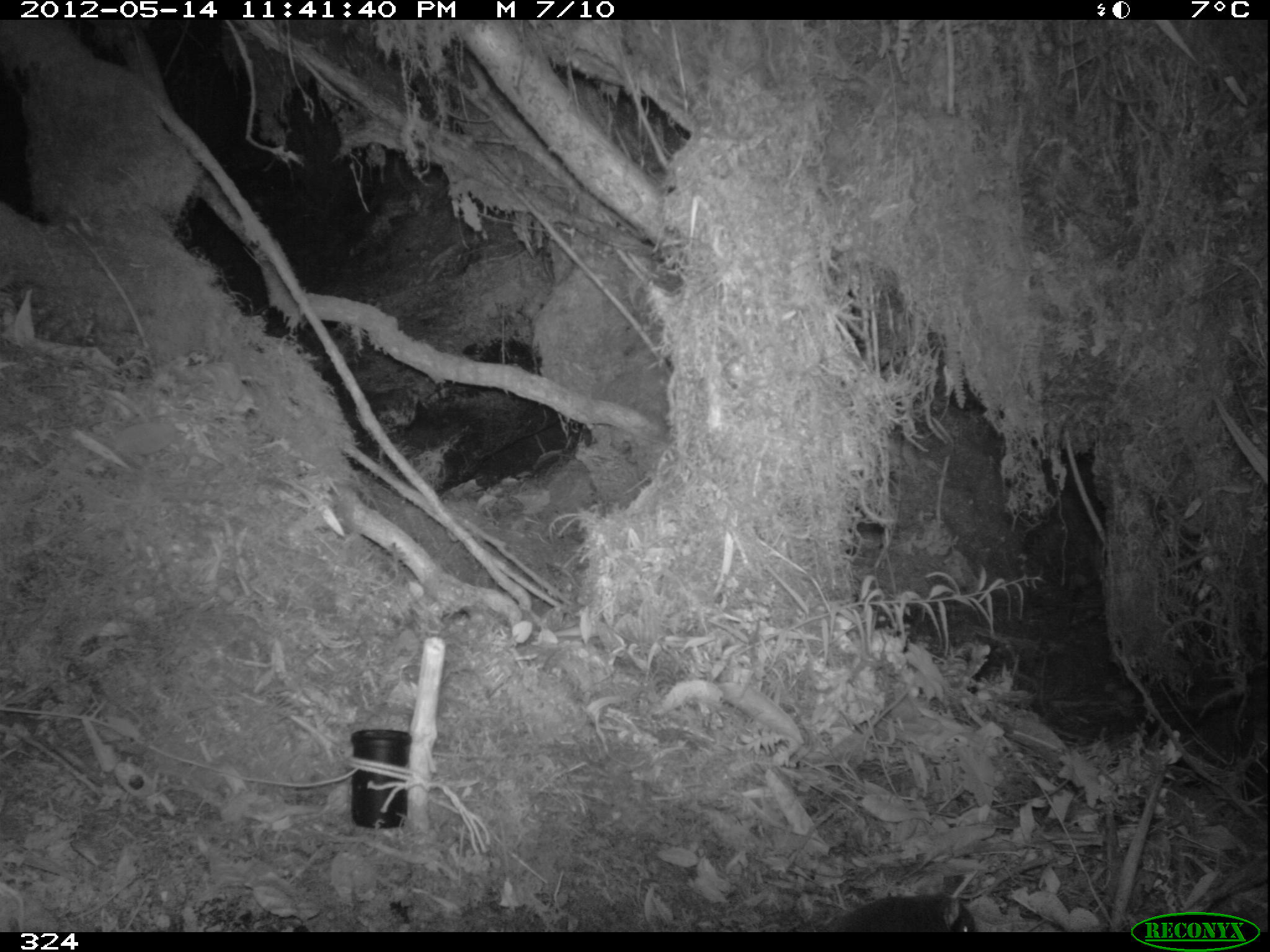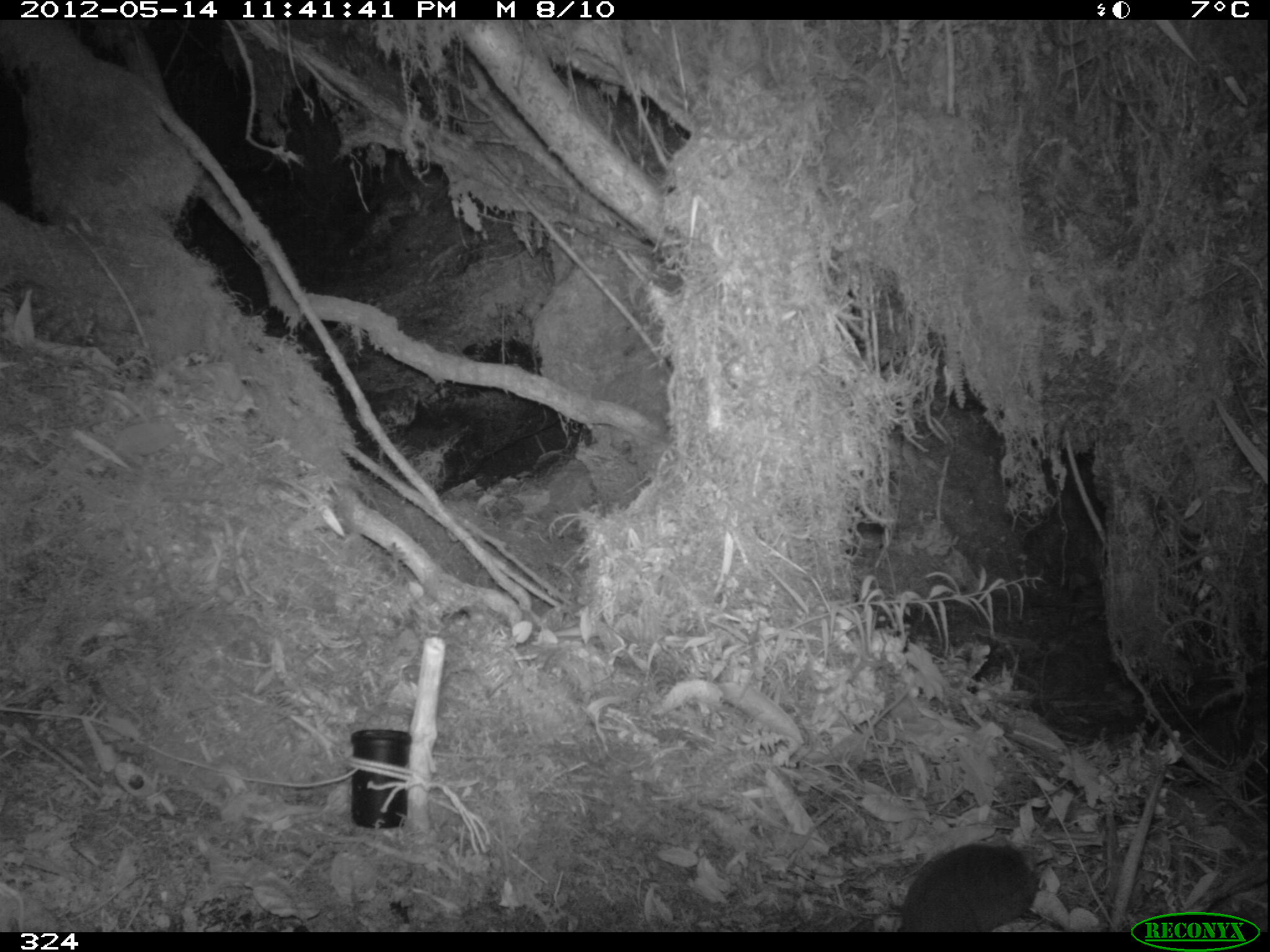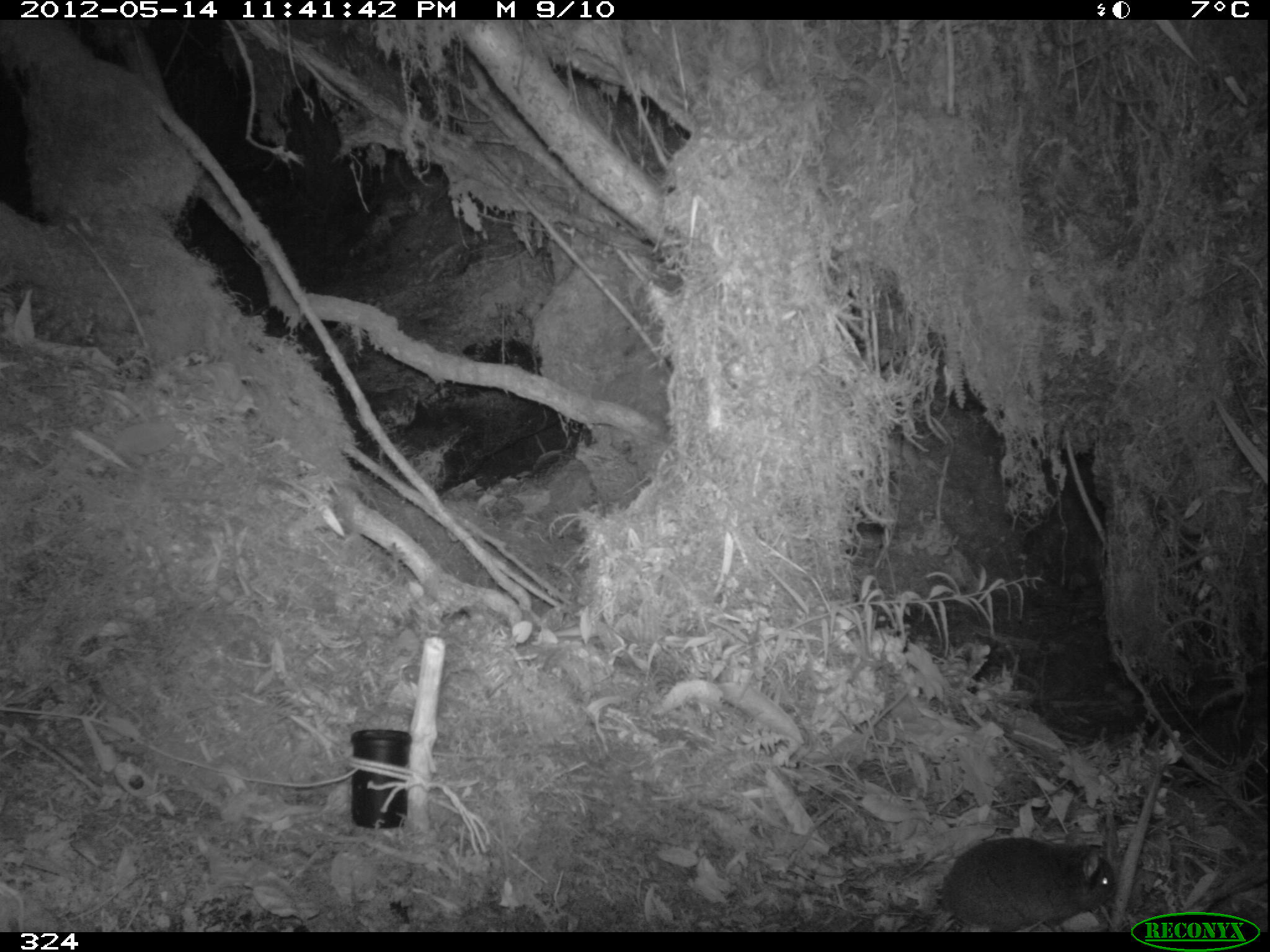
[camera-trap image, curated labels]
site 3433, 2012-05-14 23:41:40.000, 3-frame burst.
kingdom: Animalia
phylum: Chordata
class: Mammalia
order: Rodentia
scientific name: Rodentia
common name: rodents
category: unknown rodent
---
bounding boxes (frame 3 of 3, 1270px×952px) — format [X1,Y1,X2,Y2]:
unknown rodent: [927,837,1115,930]